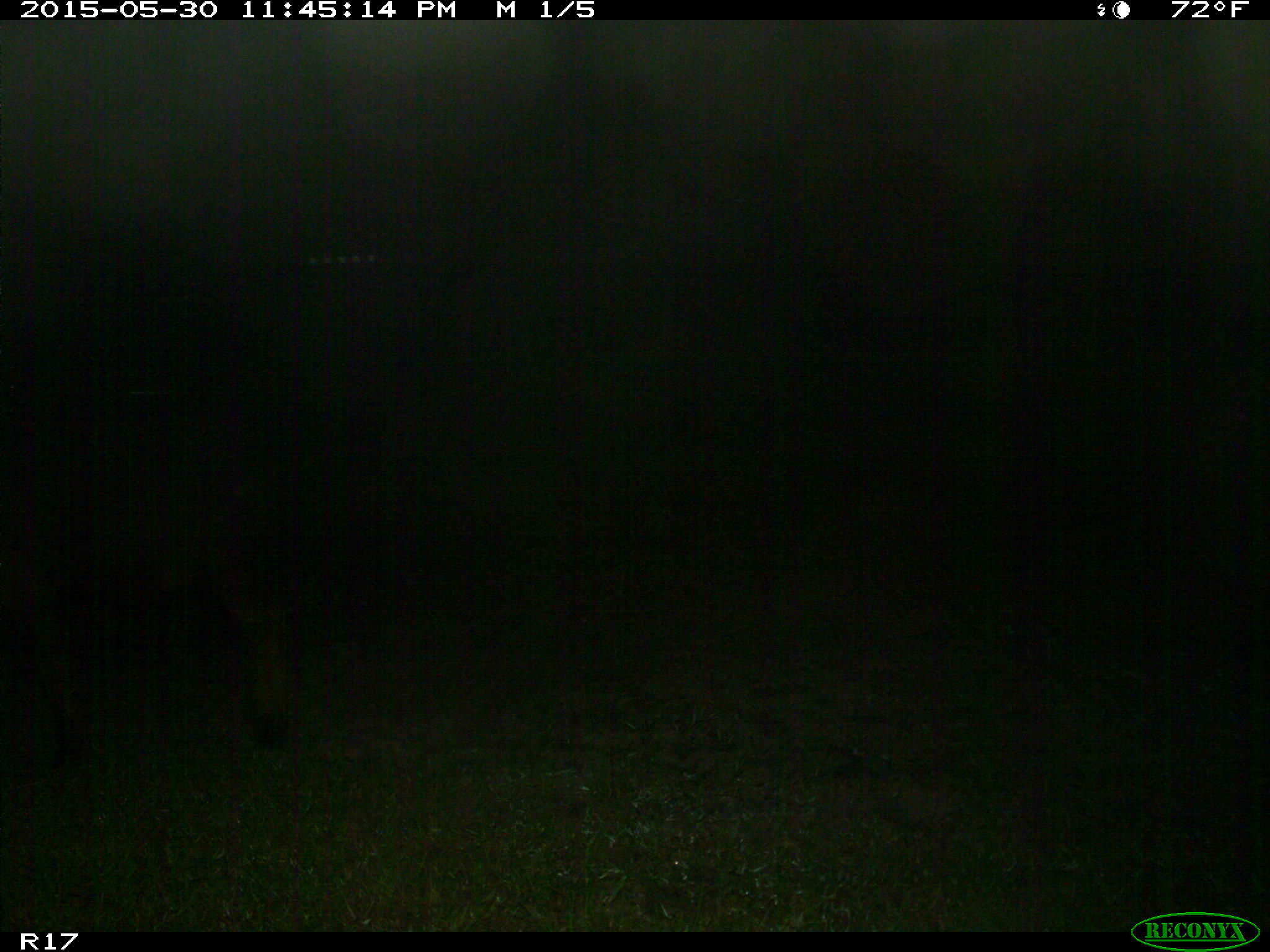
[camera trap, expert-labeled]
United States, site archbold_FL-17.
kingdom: Animalia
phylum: Chordata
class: Mammalia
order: Artiodactyla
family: Bovidae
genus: Bos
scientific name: Bos taurus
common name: domestic cow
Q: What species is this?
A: Bos taurus (domestic cow).